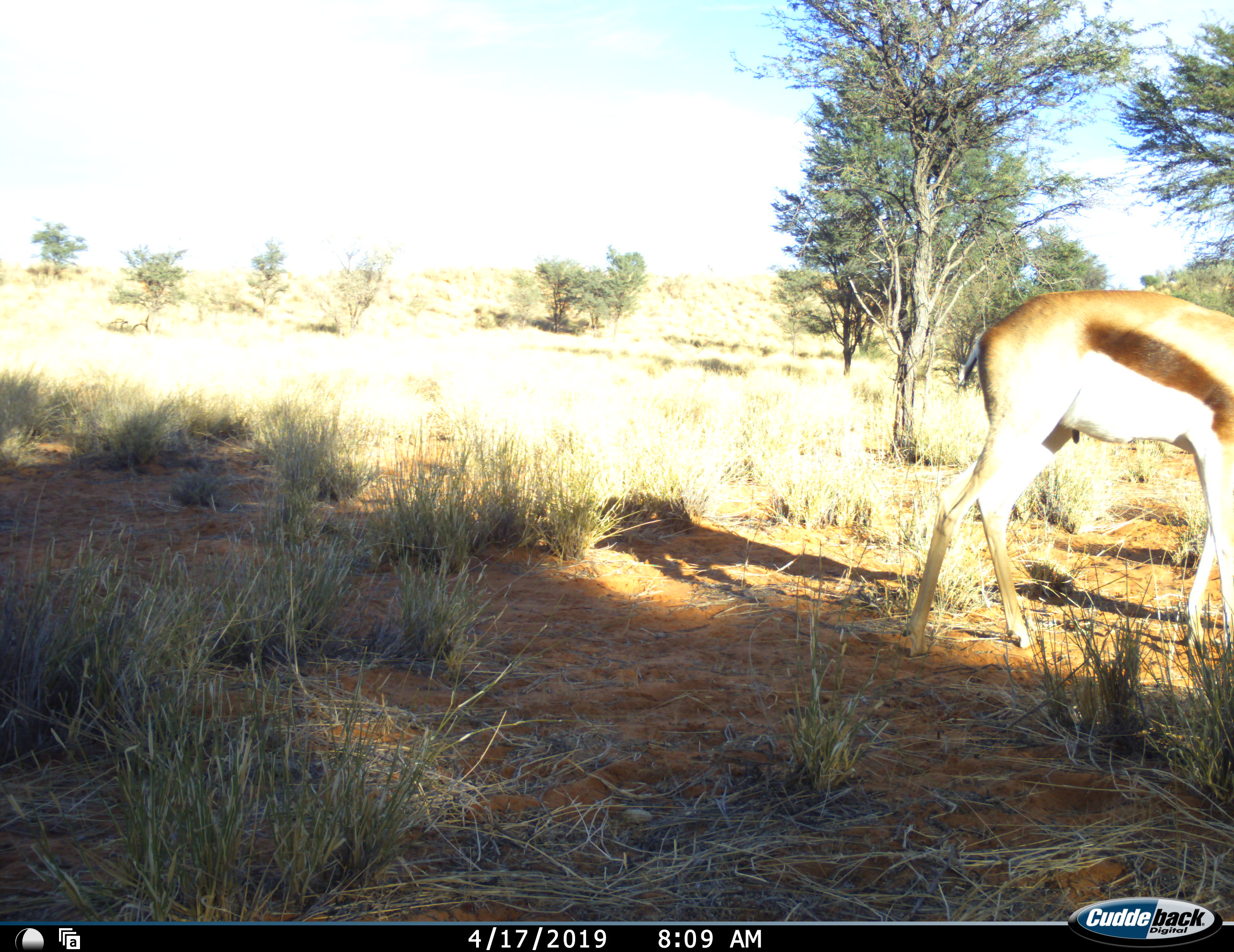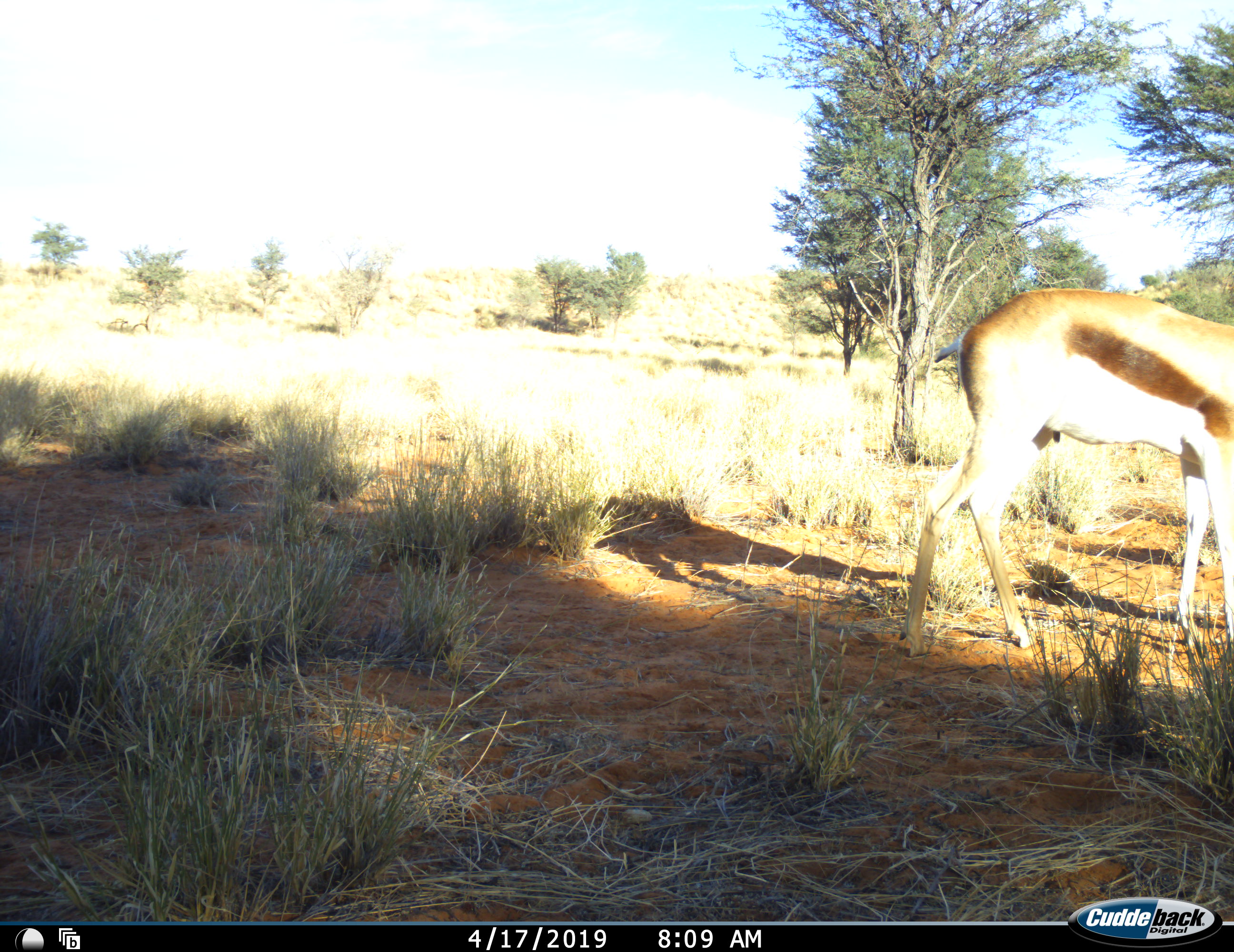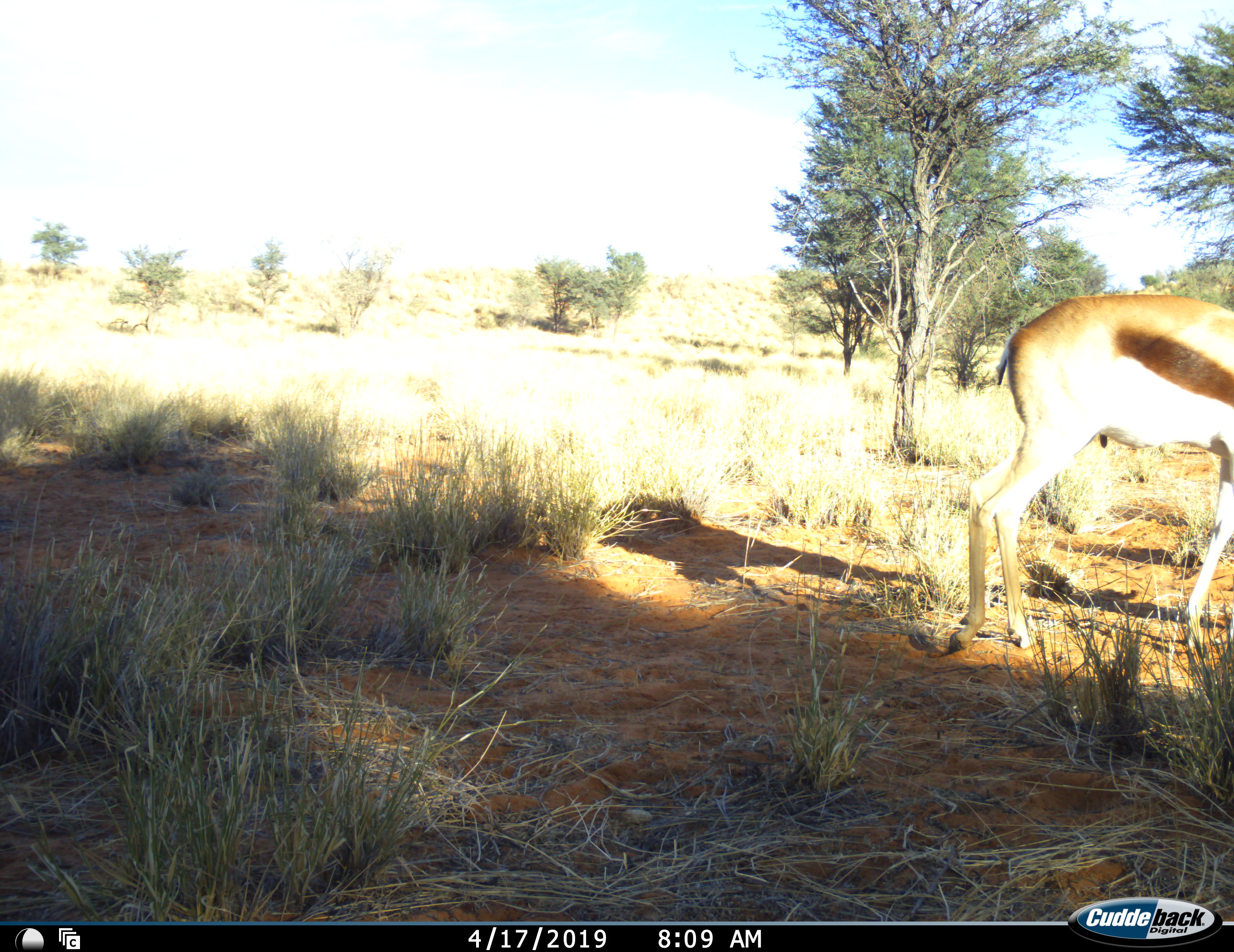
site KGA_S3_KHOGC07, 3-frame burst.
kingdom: Animalia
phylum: Chordata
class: Mammalia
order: Artiodactyla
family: Bovidae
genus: Antidorcas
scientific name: Antidorcas marsupialis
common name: springbok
Springbok (Antidorcas marsupialis), count 1. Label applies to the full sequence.